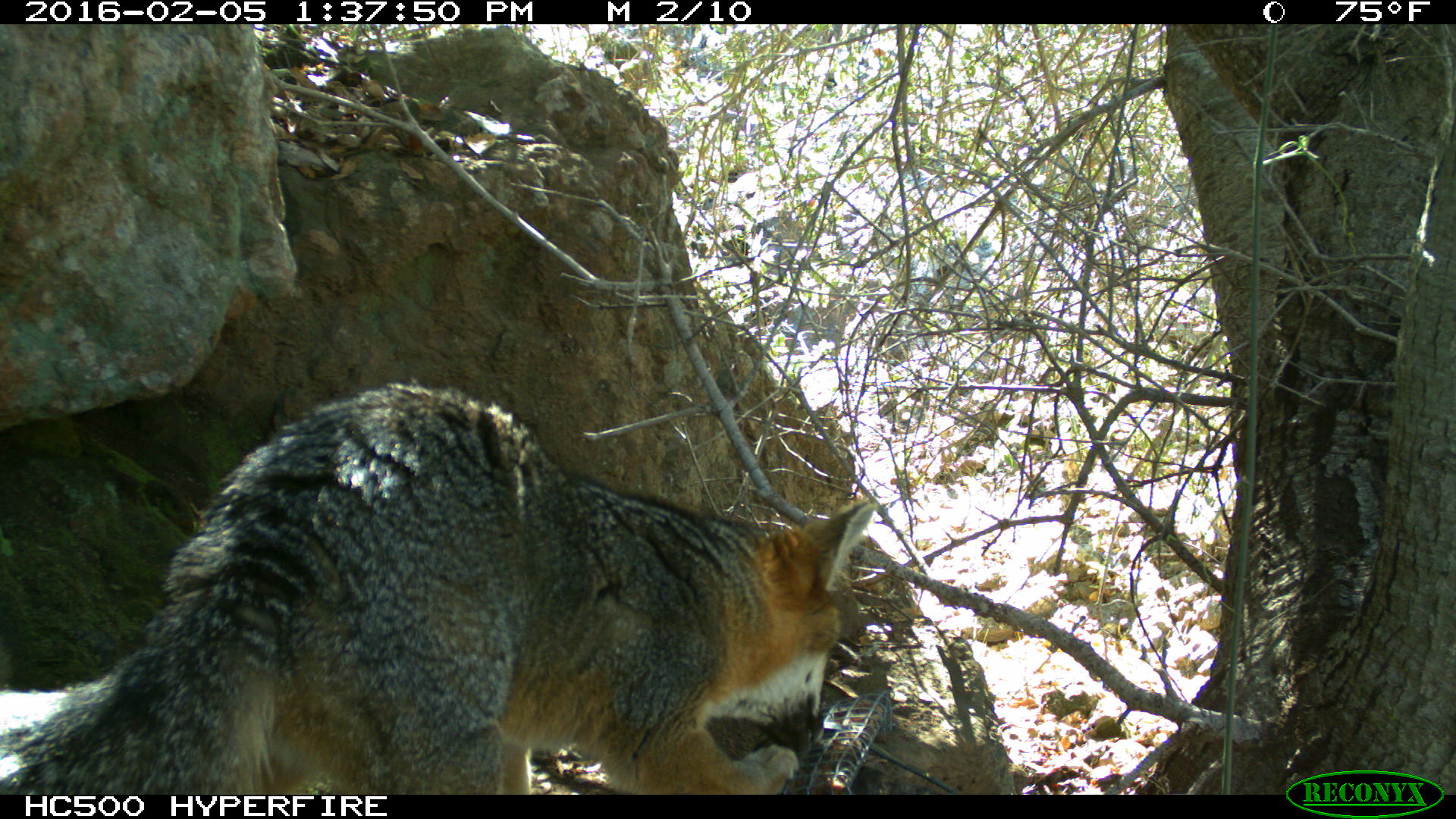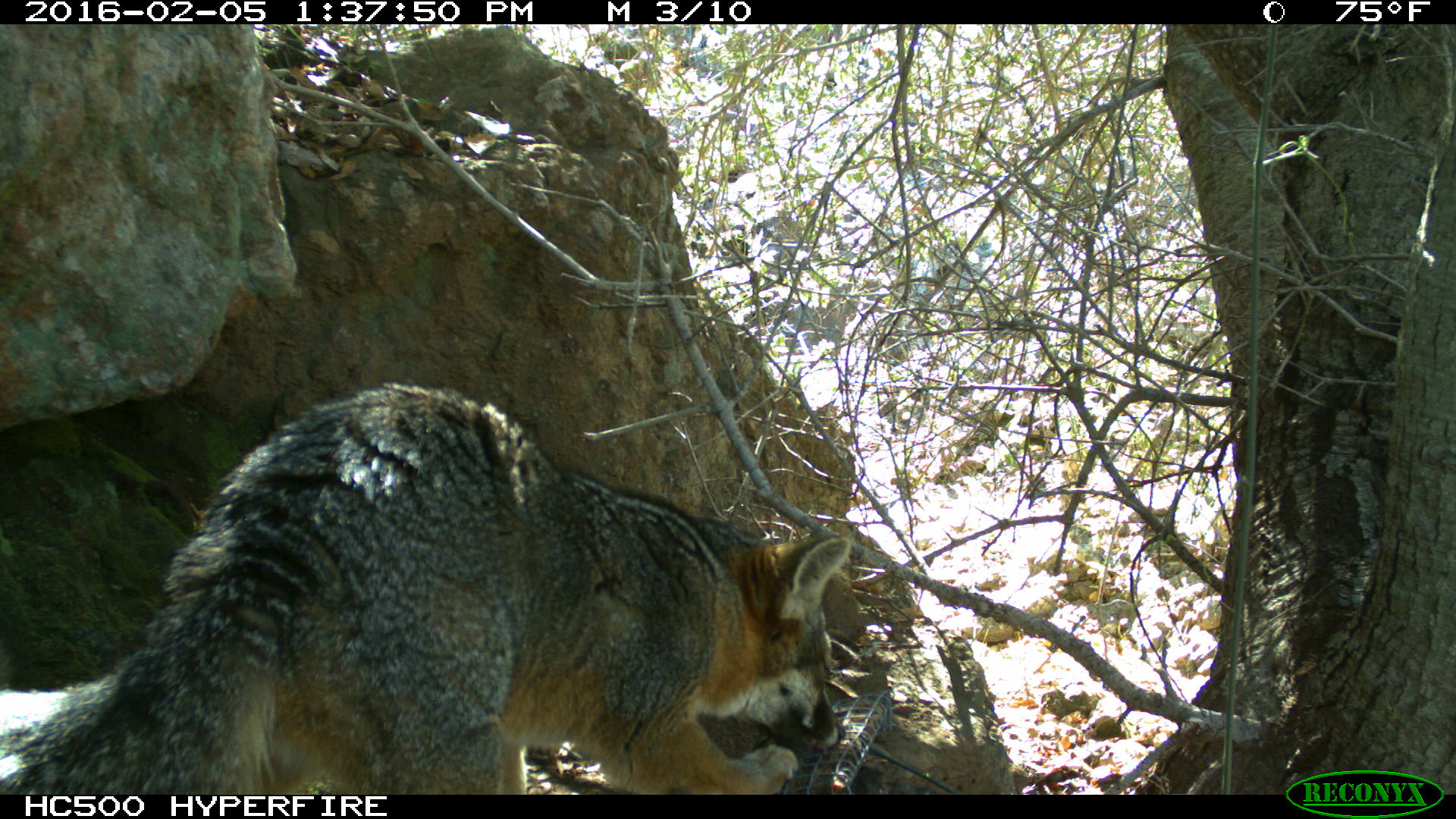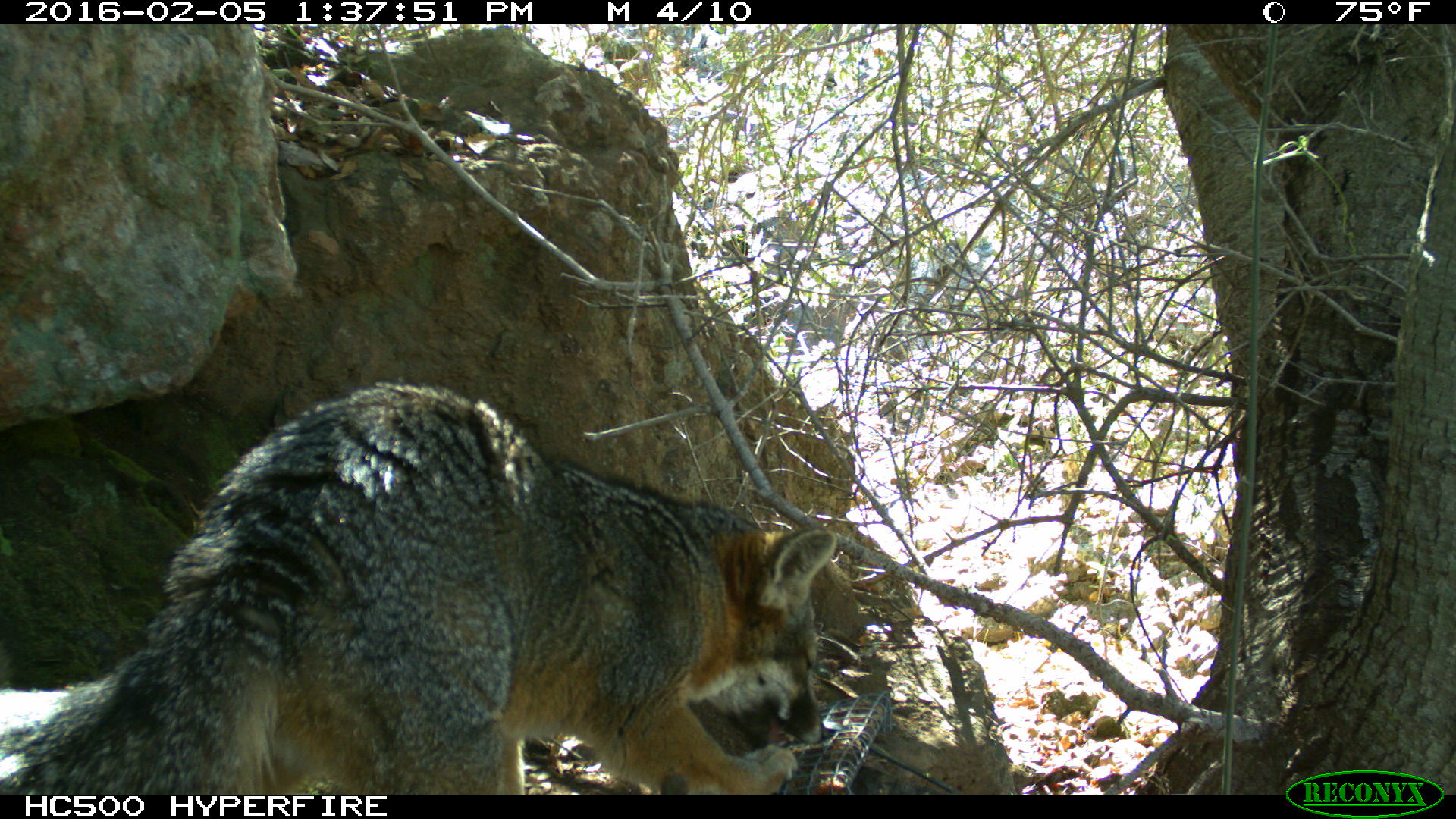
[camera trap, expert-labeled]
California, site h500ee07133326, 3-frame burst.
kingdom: Animalia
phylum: Chordata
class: Mammalia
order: Carnivora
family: Canidae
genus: Urocyon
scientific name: Urocyon littoralis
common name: island fox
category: fox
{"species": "fox (island fox) (Urocyon littoralis)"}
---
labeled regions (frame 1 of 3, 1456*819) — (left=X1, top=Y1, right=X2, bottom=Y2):
fox: (left=0, top=382, right=876, bottom=795)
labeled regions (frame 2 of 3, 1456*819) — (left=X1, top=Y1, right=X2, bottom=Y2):
fox: (left=0, top=382, right=849, bottom=794)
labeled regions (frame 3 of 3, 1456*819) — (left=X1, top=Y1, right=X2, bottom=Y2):
fox: (left=0, top=380, right=836, bottom=795)